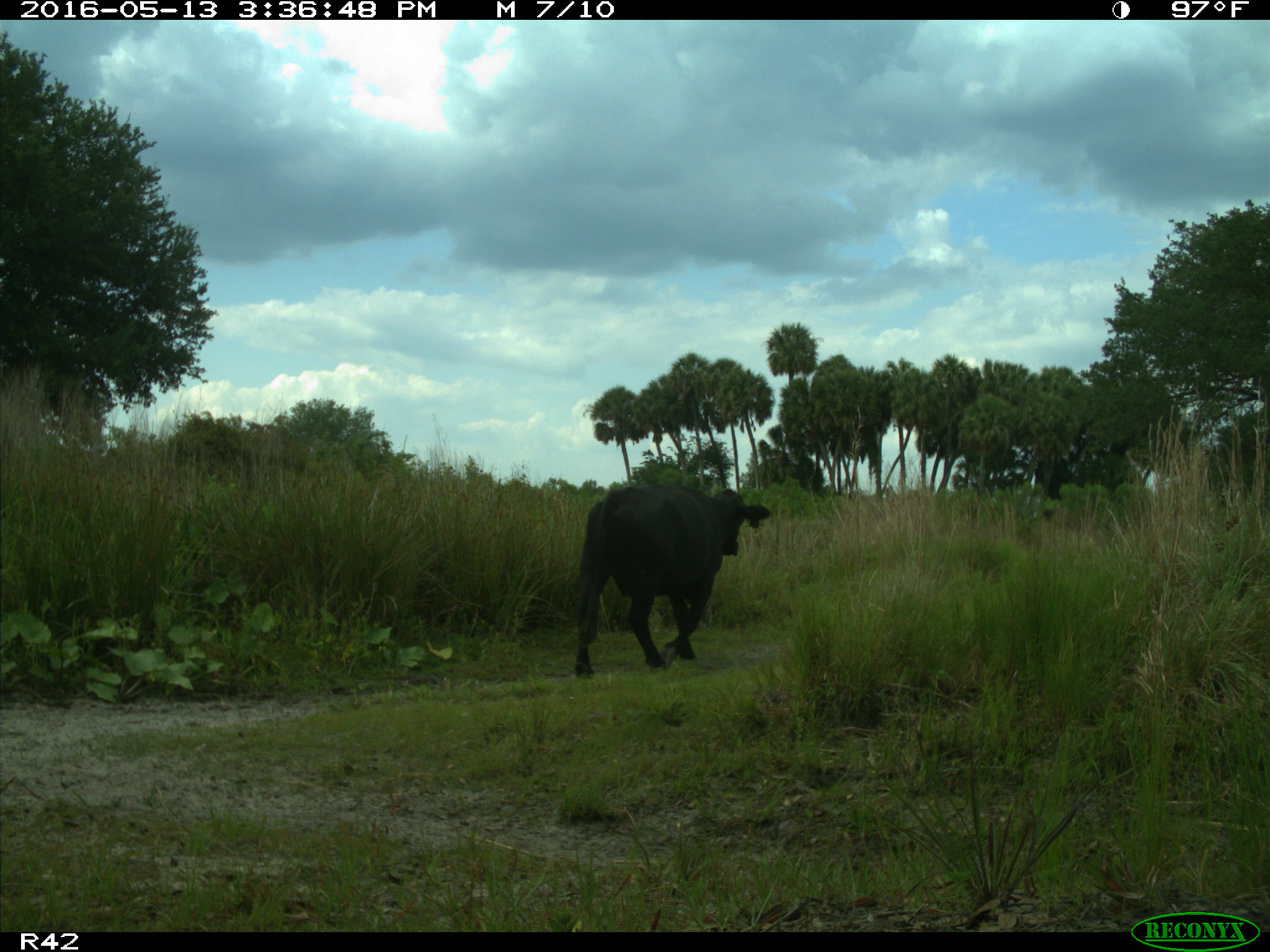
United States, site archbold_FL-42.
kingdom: Animalia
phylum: Chordata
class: Mammalia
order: Artiodactyla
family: Bovidae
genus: Bos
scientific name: Bos taurus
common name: domestic cow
Bos taurus (domestic cow).